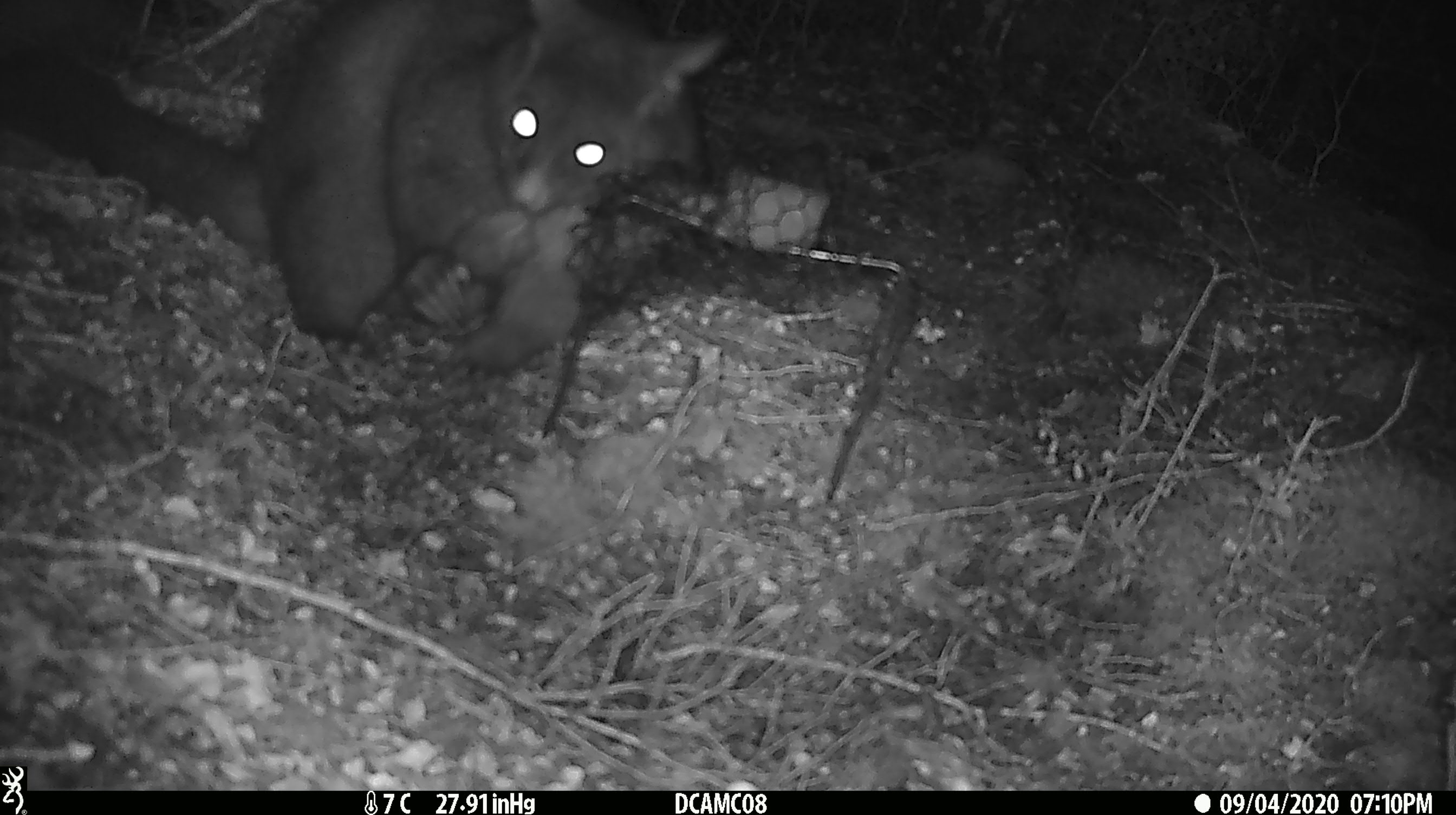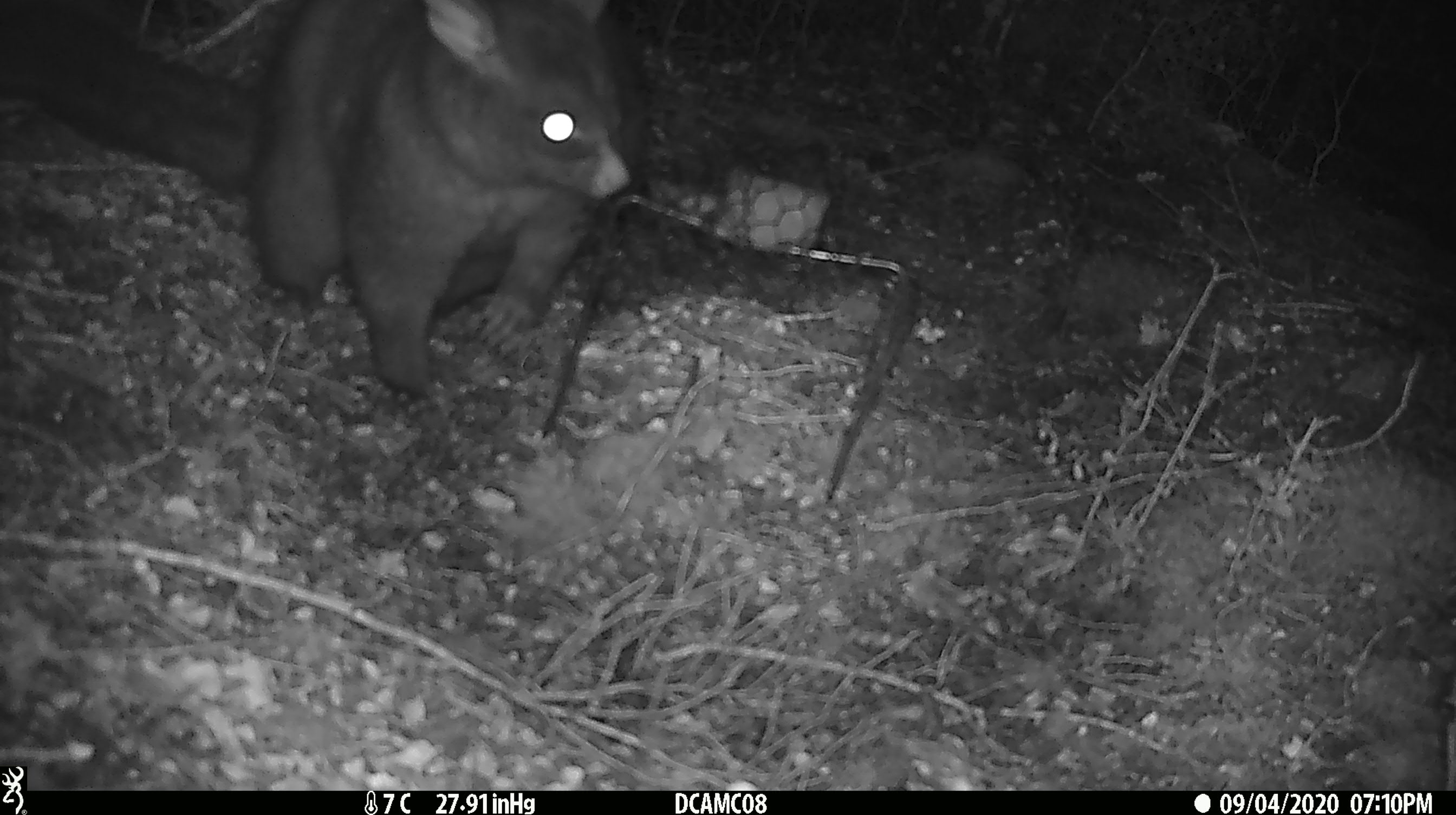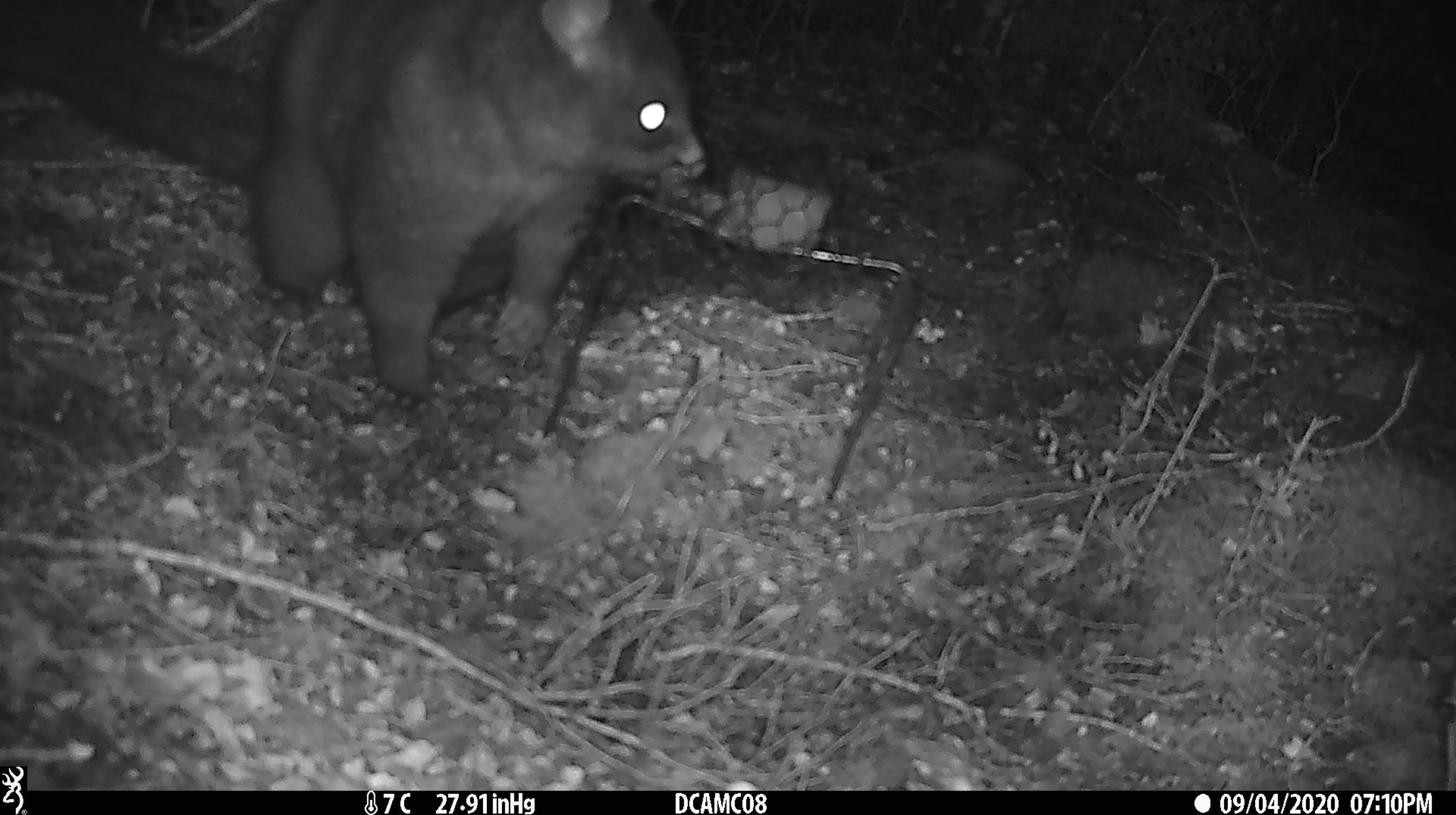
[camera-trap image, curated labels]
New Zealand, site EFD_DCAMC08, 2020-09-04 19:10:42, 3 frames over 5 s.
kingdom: Animalia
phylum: Chordata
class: Mammalia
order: Diprotodontia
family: Phalangeridae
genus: Trichosurus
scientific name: Trichosurus vulpecula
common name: common brushtail possum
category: possum